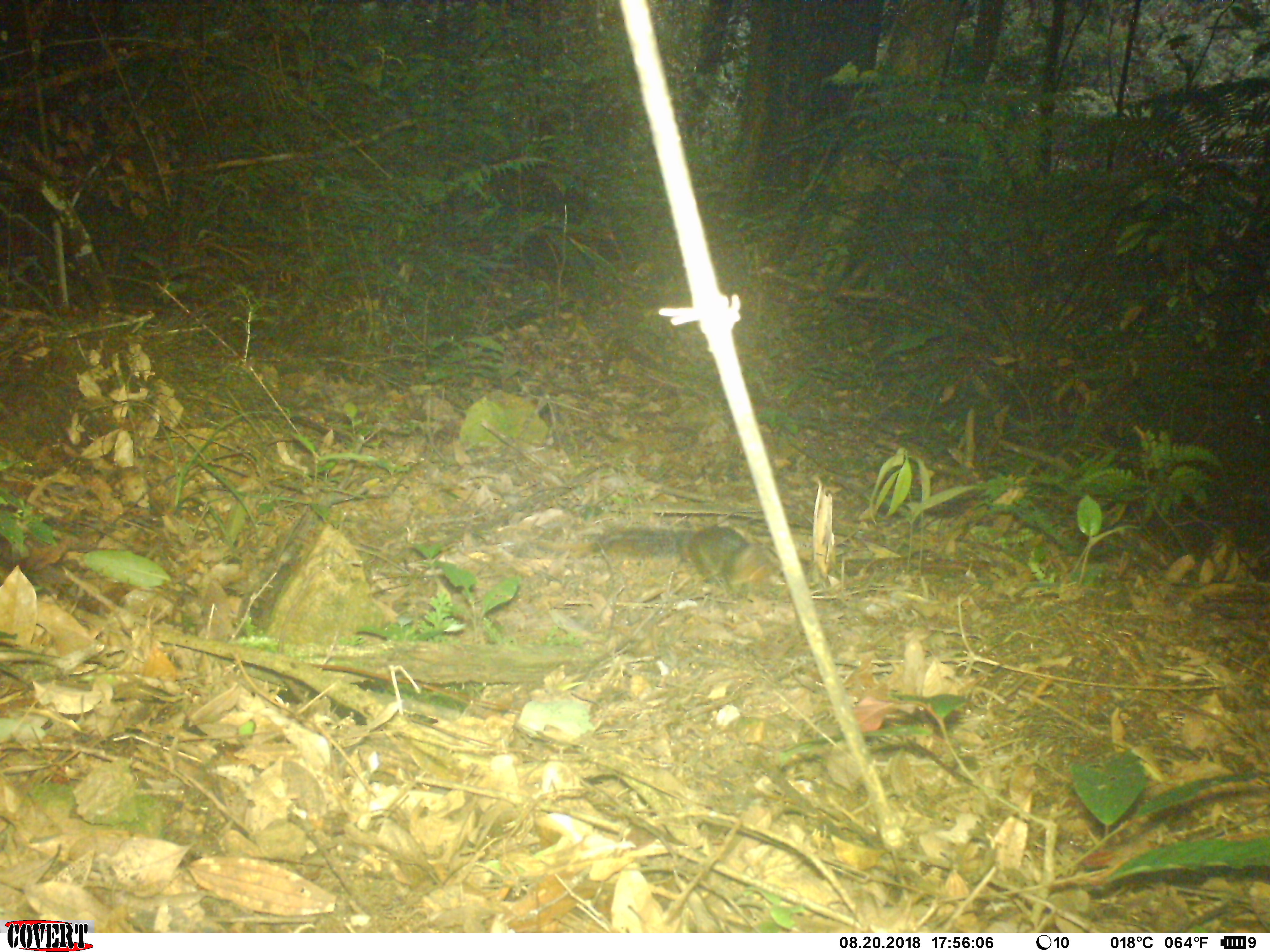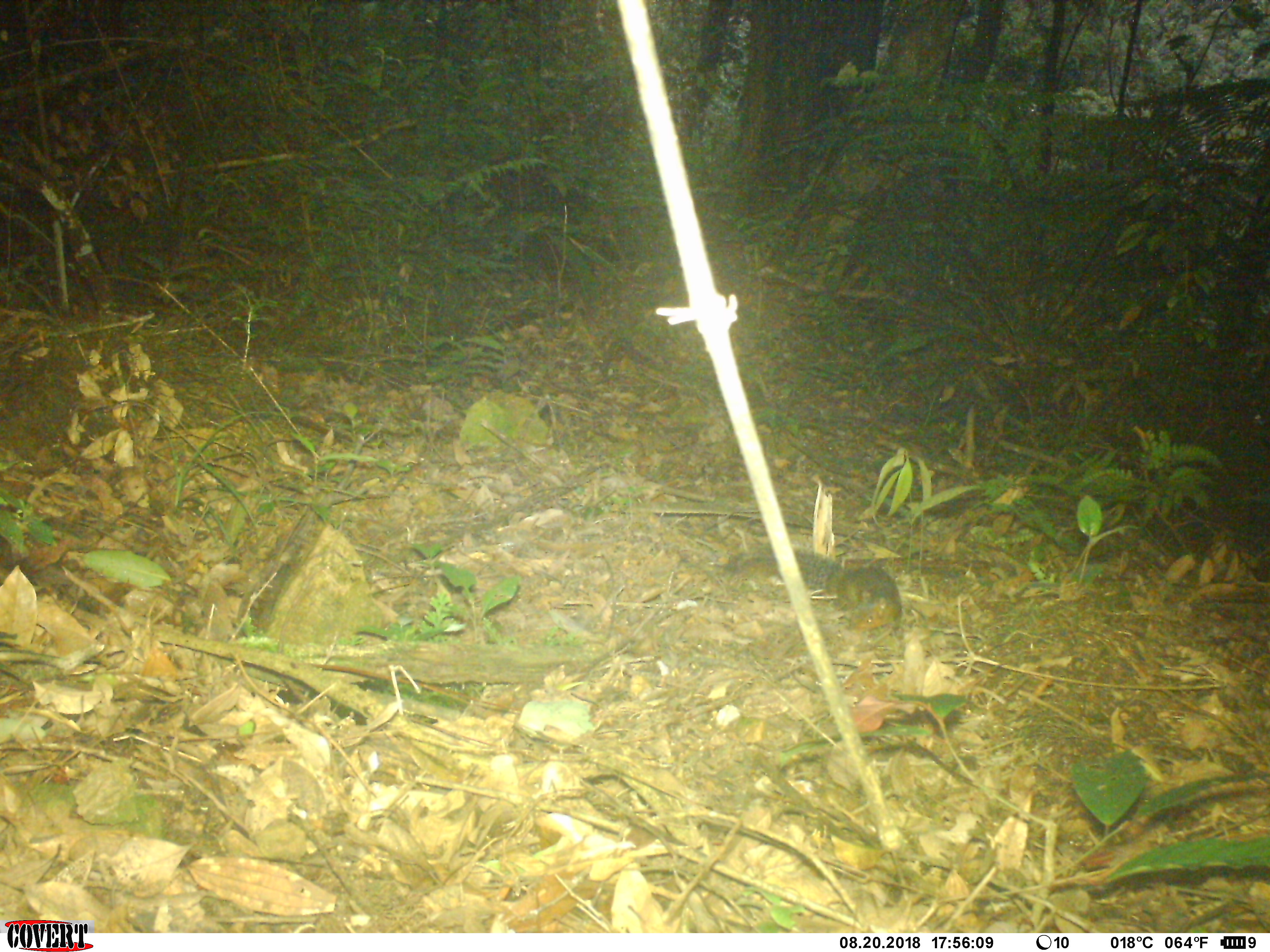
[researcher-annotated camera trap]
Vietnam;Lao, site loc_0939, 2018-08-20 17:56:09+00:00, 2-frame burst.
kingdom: Animalia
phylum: Chordata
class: Mammalia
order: Rodentia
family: Sciuridae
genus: Dremomys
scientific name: Dremomys rufigenis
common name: red-cheeked squirrel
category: red cheeked squirrel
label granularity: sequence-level